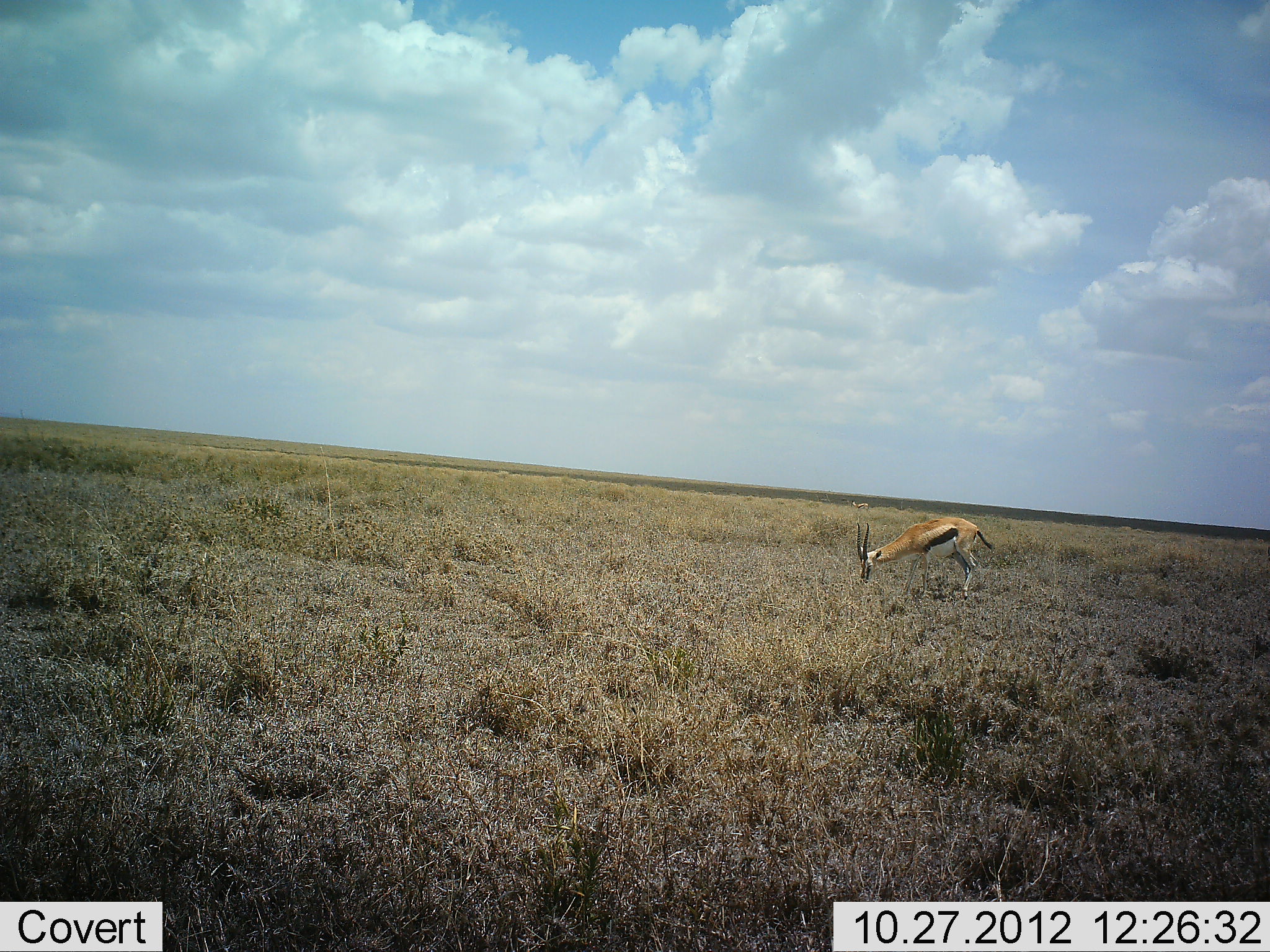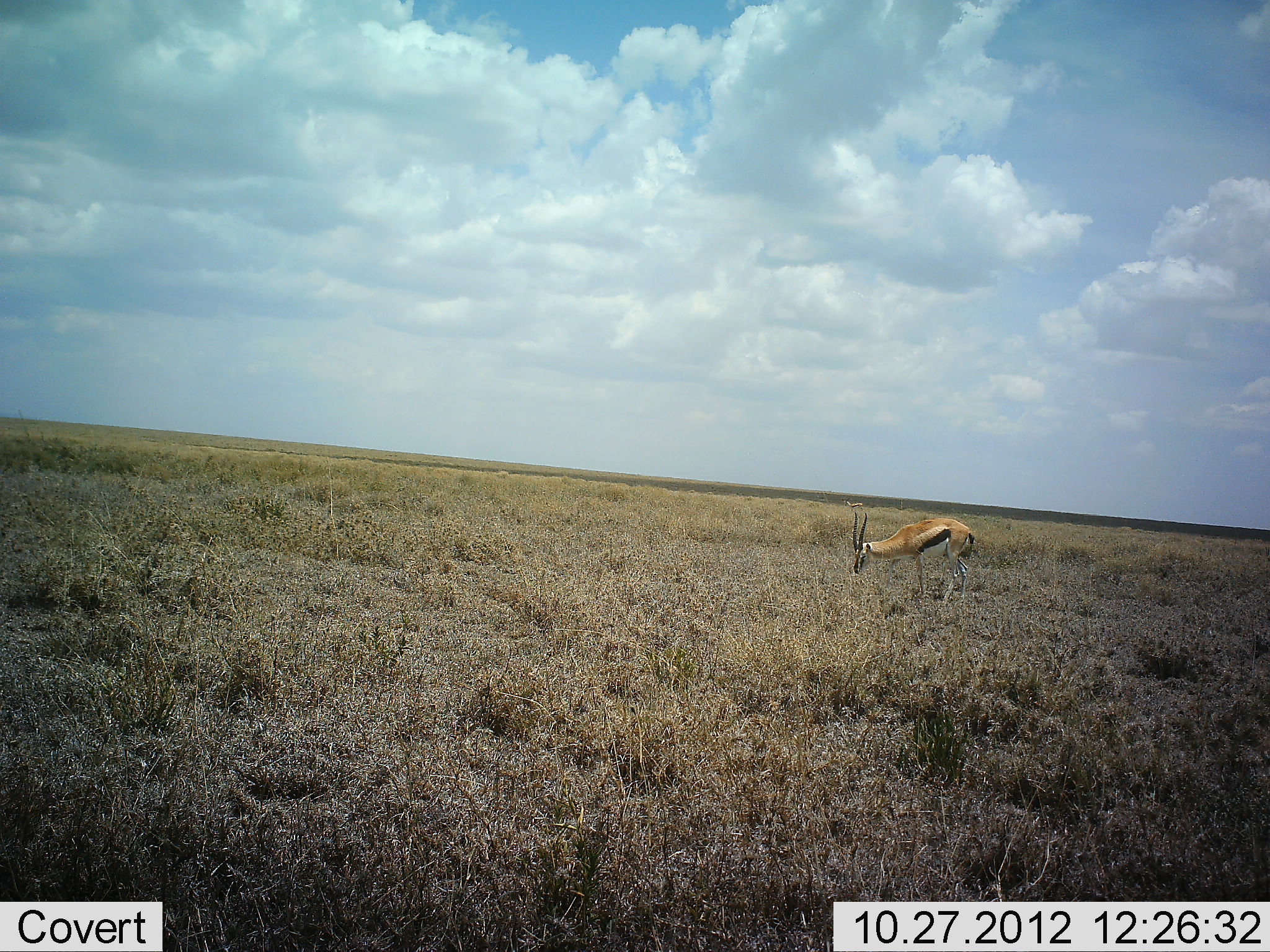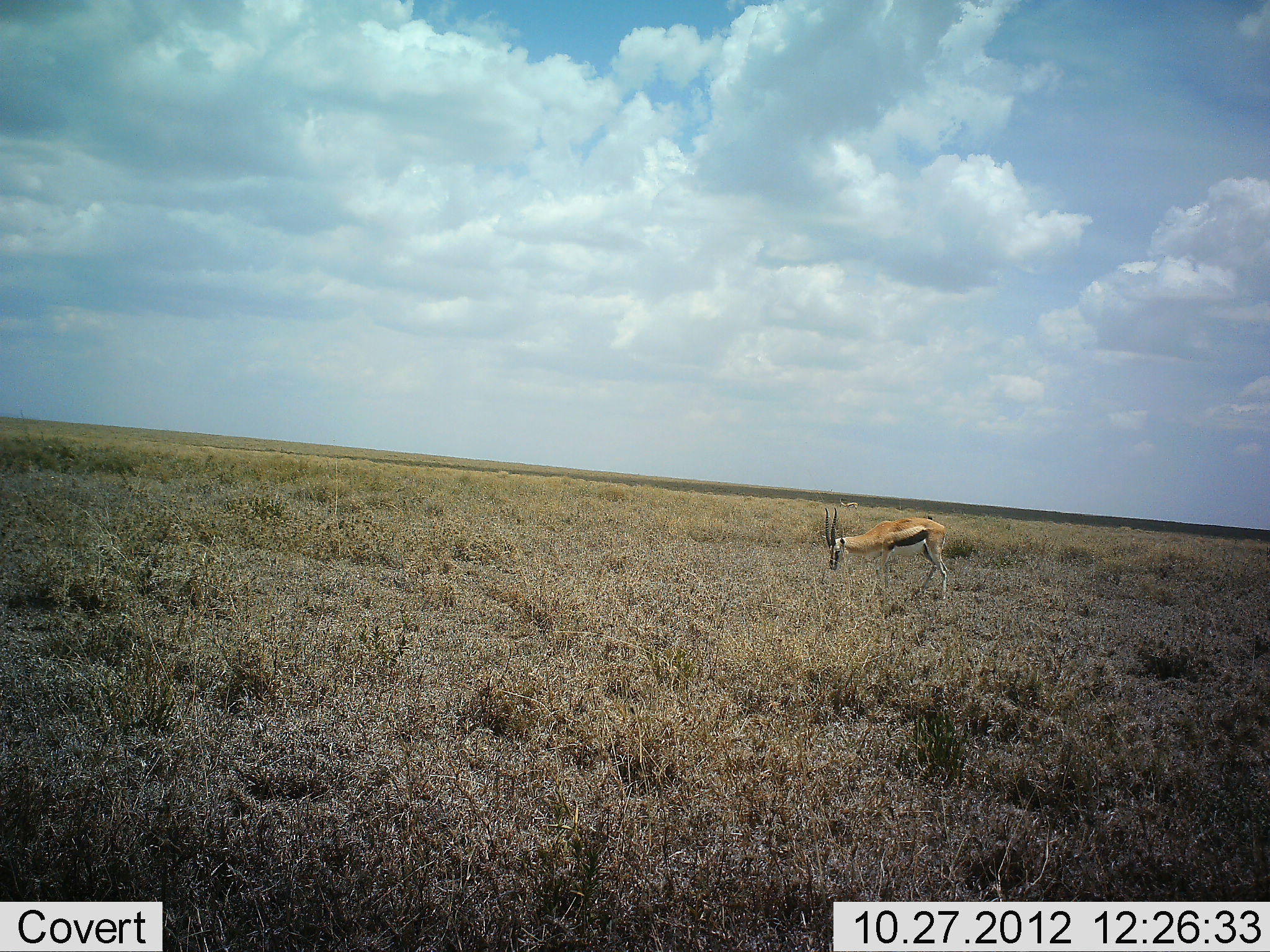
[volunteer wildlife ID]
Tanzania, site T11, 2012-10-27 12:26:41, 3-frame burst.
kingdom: Animalia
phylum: Chordata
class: Mammalia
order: Artiodactyla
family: Bovidae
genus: Eudorcas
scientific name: Eudorcas thomsonii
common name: thomson's gazelle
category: gazellethomsons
Gazellethomsons (thomson's gazelle) (Eudorcas thomsonii), count 1. Behavior (volunteer vote fractions): standing 20%, resting 0%, moving 40%, interacting 0%. Young present (vote fraction): 0%. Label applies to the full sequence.